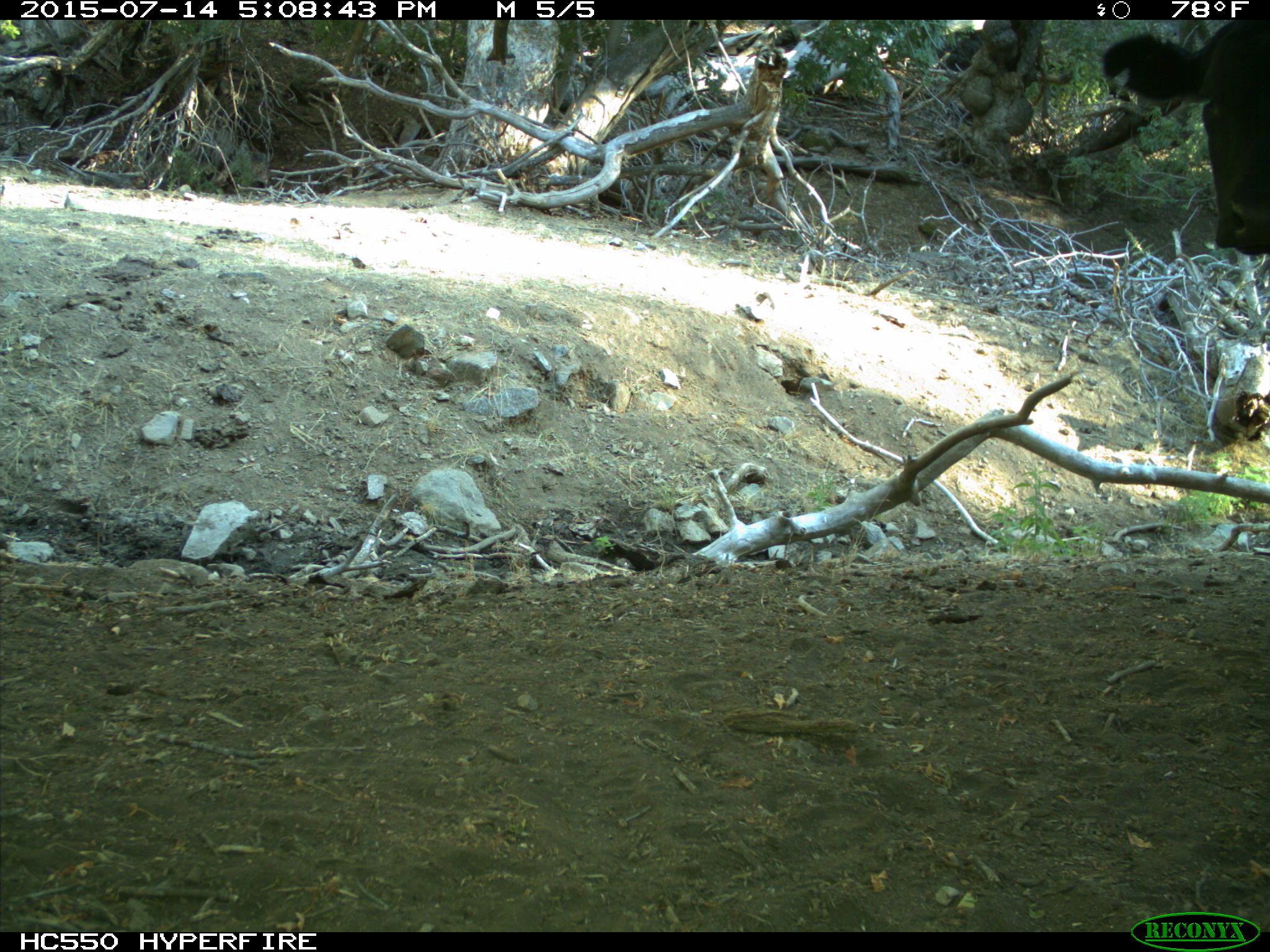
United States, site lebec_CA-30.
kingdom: Animalia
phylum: Chordata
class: Mammalia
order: Artiodactyla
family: Bovidae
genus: Bos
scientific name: Bos taurus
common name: domestic cow